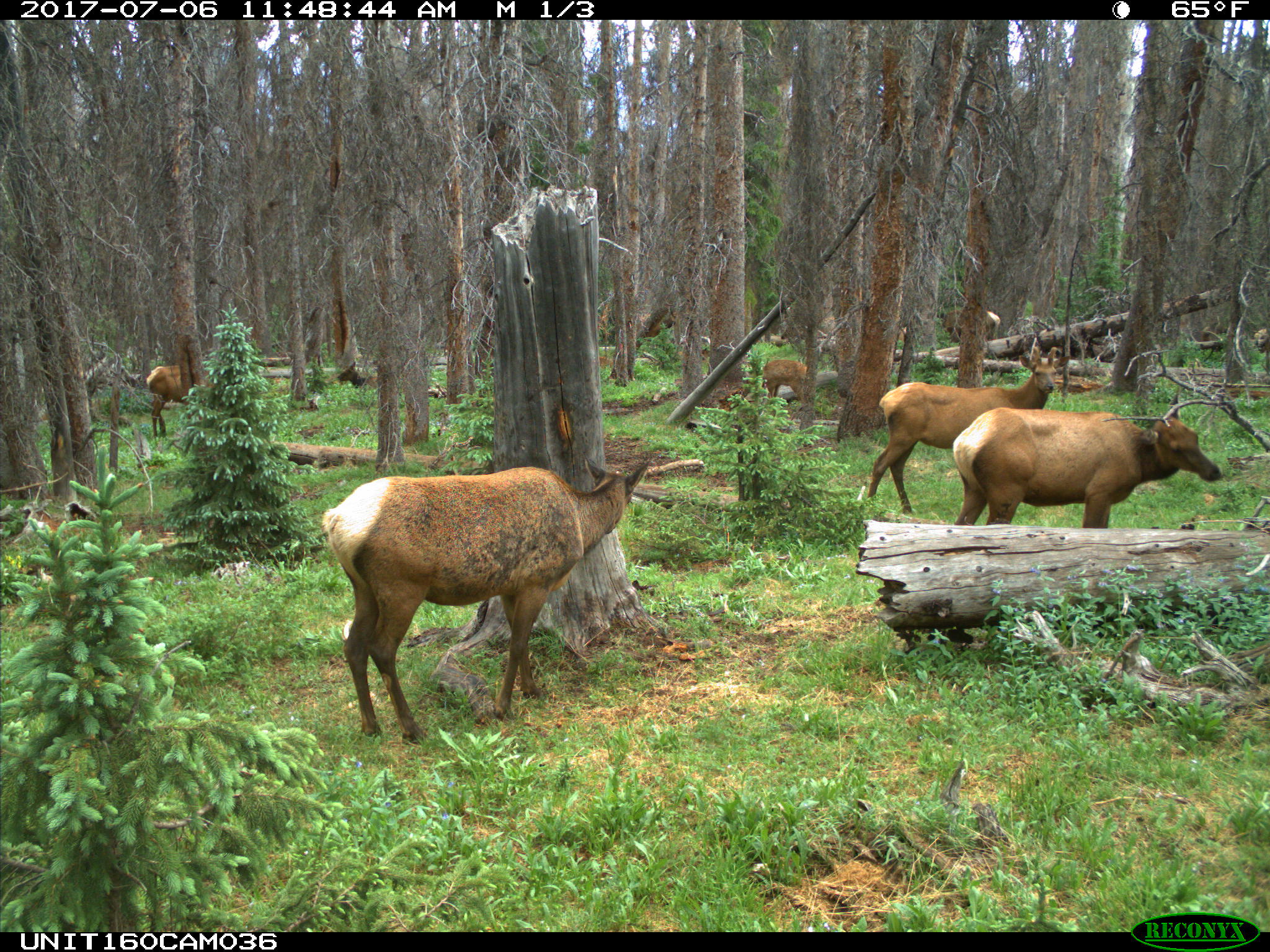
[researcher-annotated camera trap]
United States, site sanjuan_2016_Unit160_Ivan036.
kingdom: Animalia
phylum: Chordata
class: Mammalia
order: Artiodactyla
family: Cervidae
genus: Cervus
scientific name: Cervus elaphus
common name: red deer